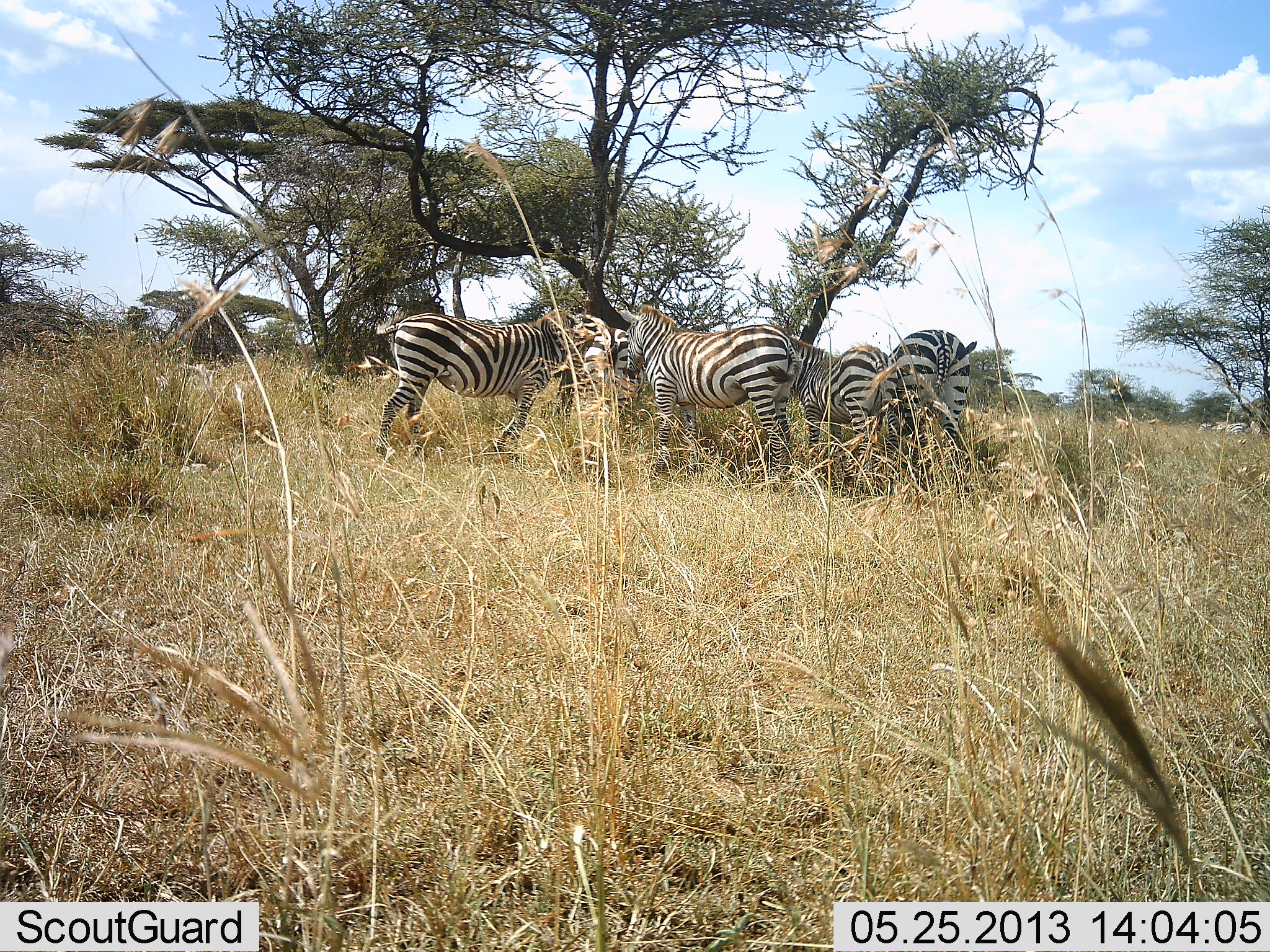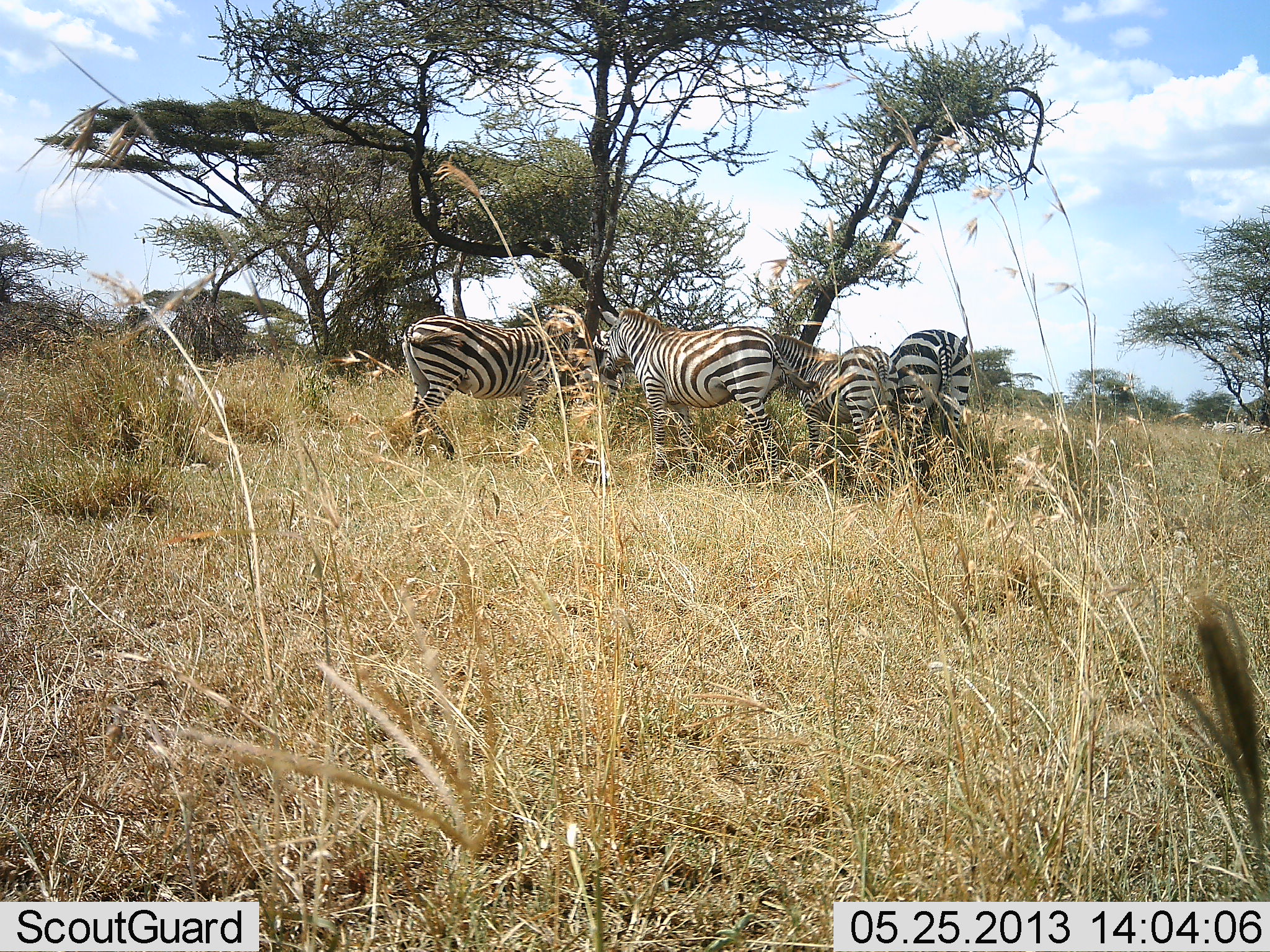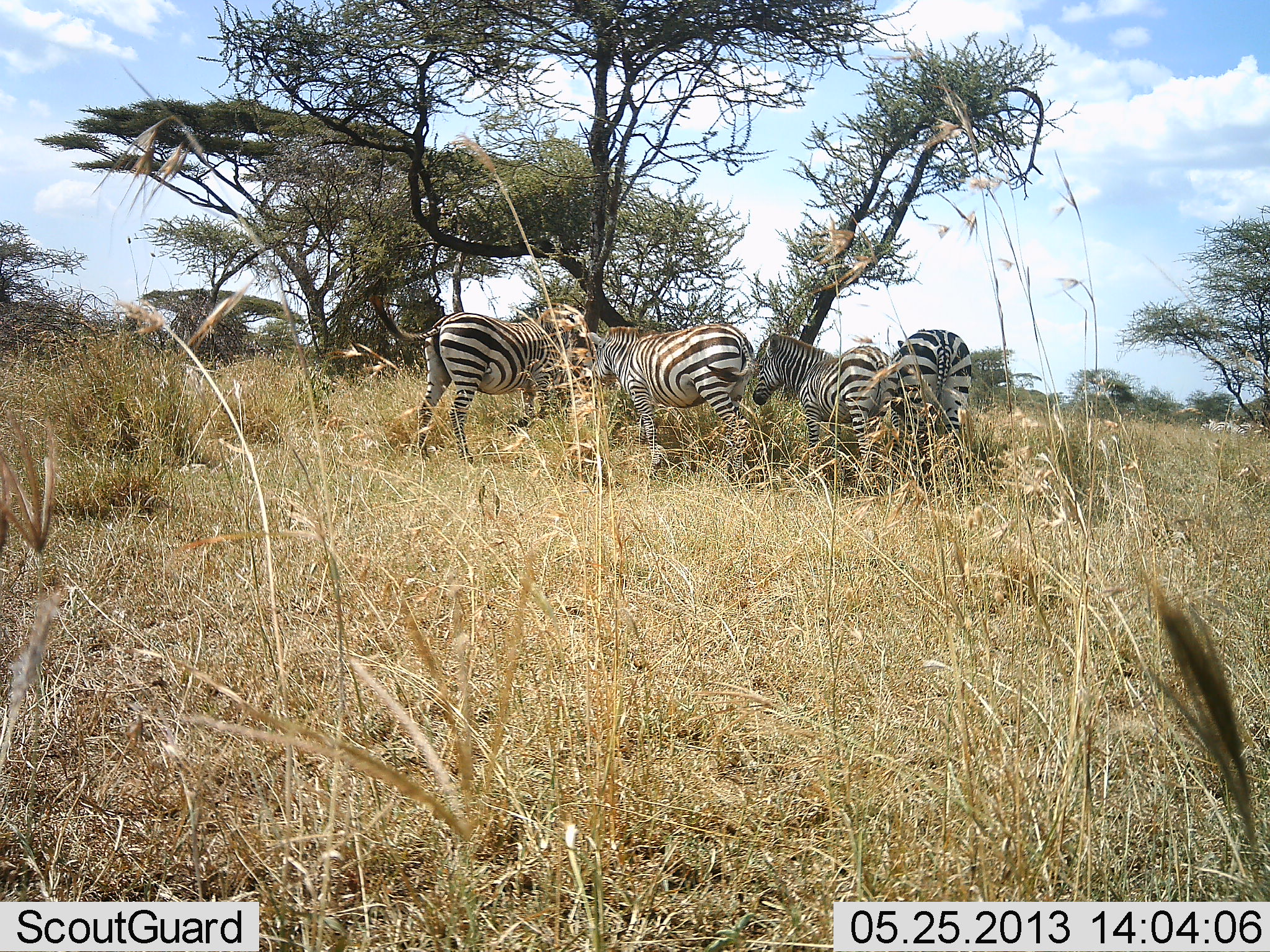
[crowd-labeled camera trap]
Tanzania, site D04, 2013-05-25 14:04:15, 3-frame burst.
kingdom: Animalia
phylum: Chordata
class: Mammalia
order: Perissodactyla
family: Equidae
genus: Equus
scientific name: Equus quagga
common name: plains zebra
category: zebra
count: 4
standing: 78%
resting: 4%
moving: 26%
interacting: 11%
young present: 0%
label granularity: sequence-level